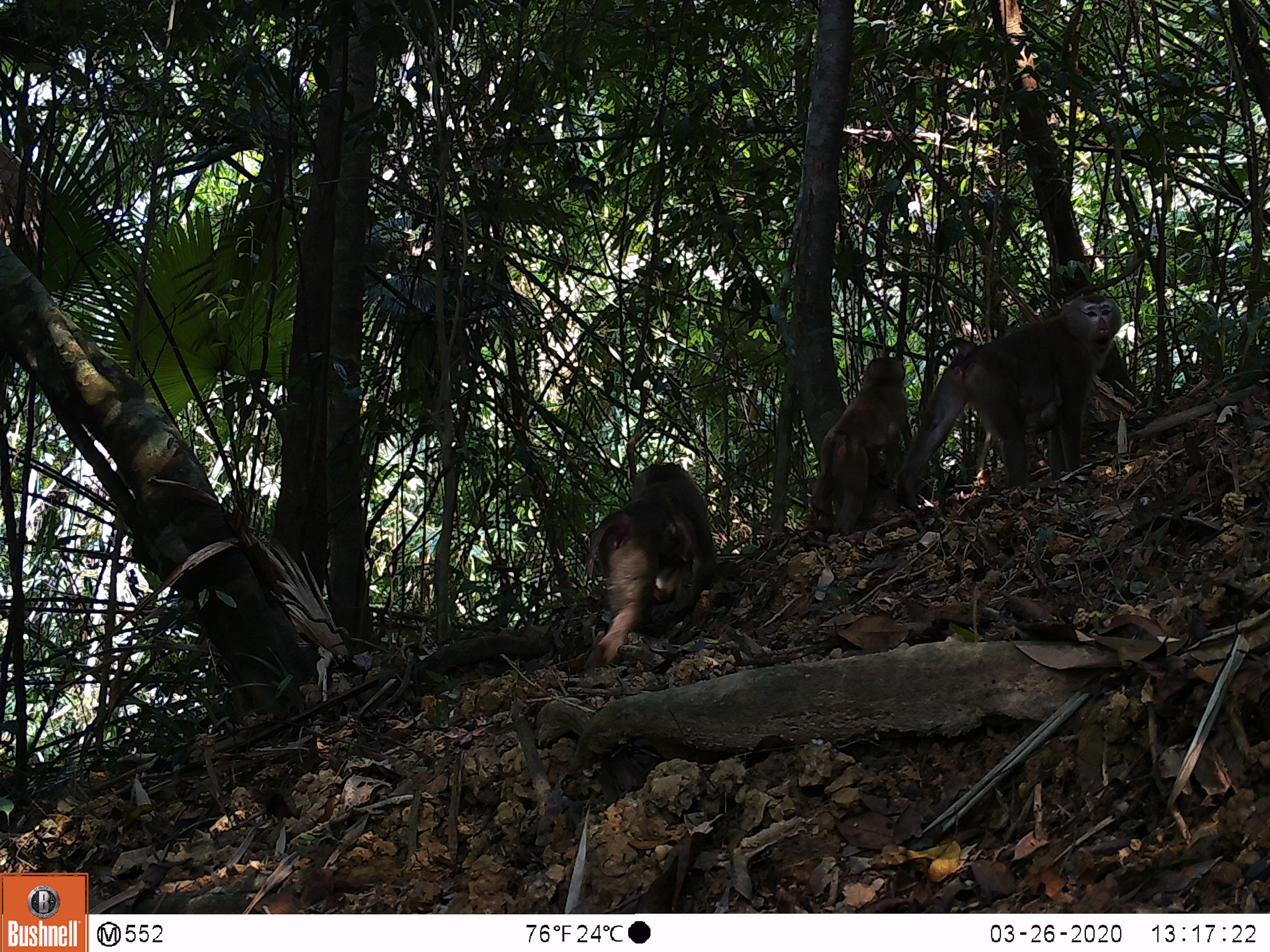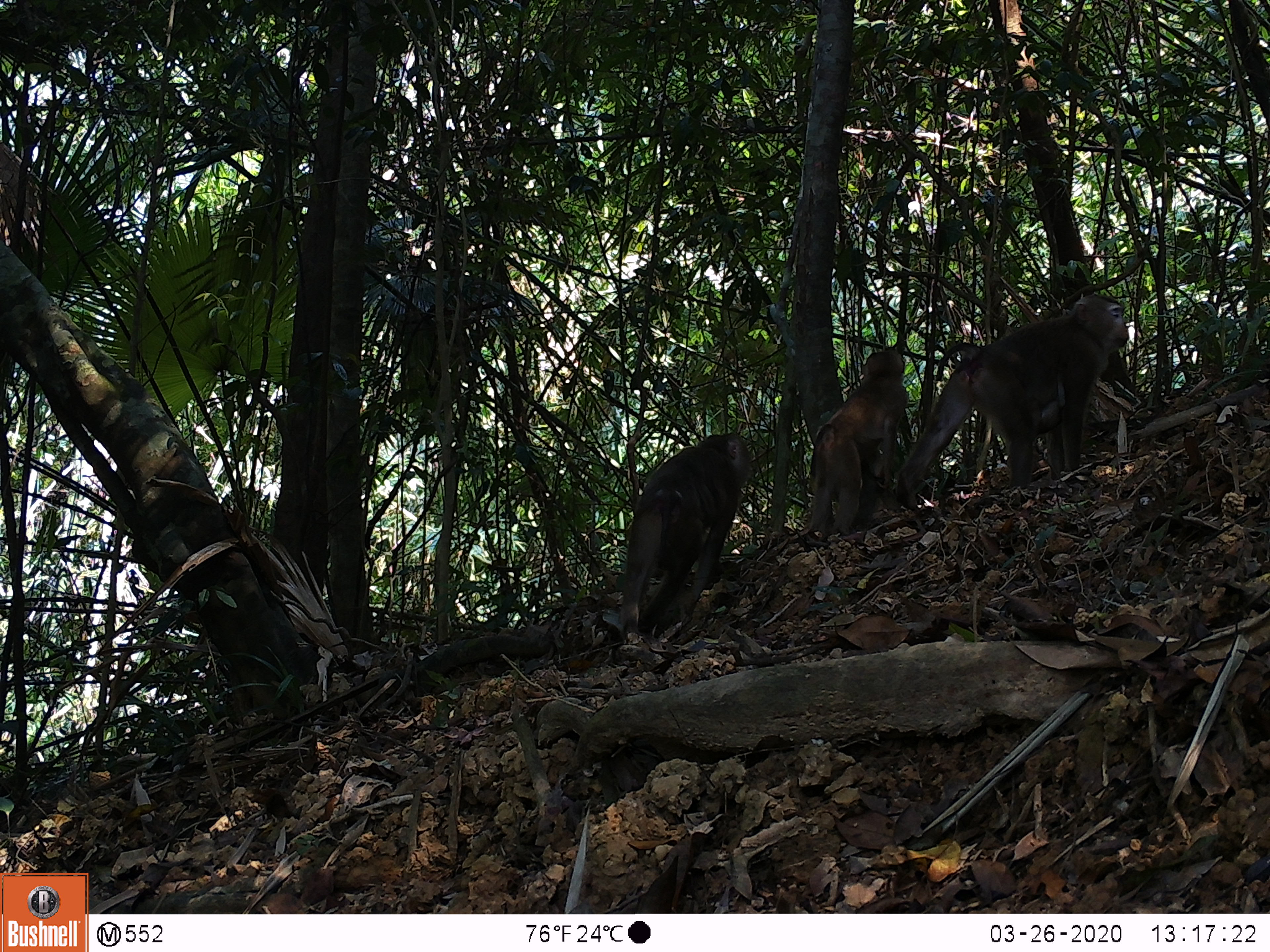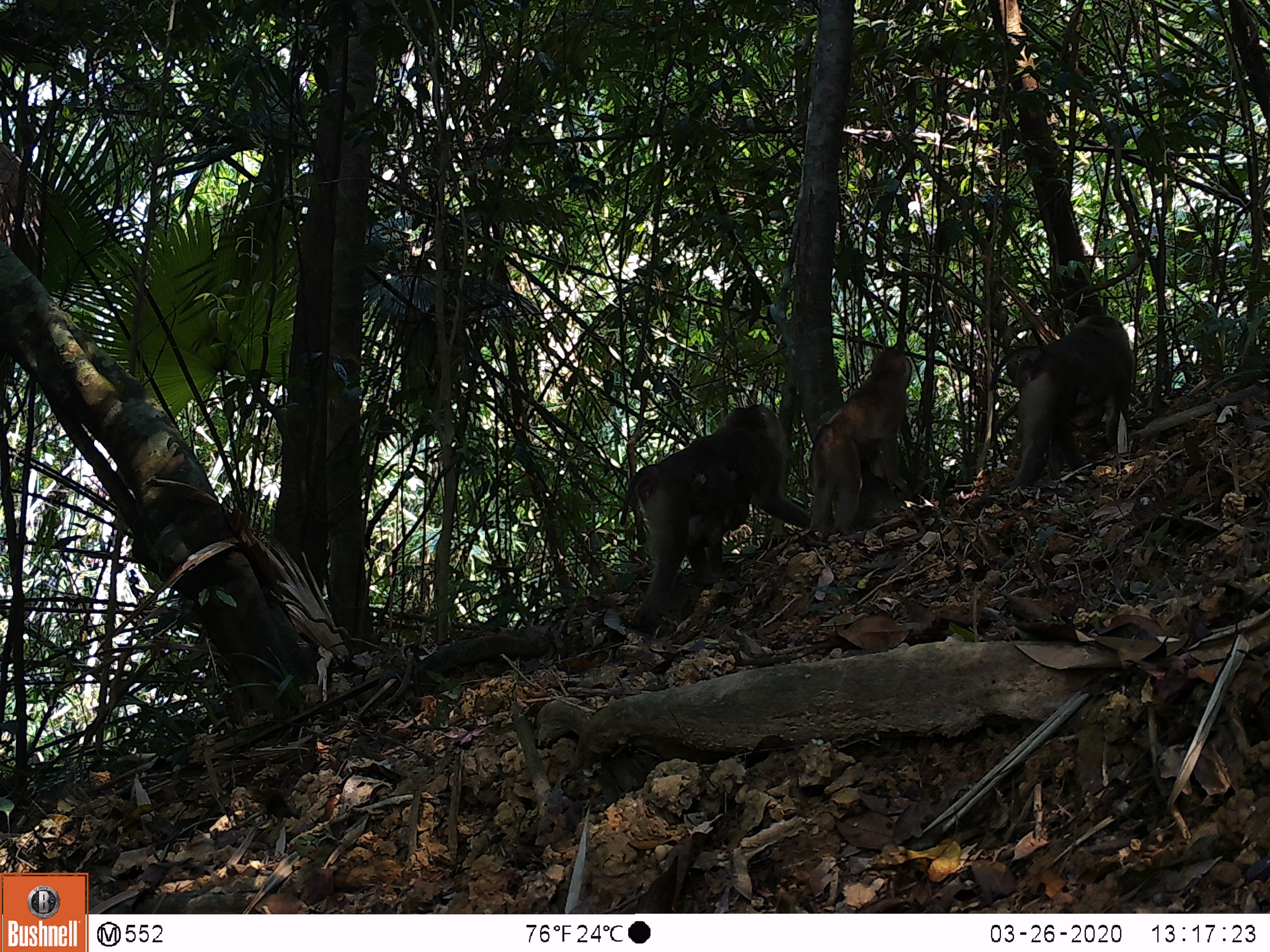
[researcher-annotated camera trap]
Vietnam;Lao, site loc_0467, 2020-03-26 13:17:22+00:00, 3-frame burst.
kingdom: Animalia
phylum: Chordata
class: Mammalia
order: Primates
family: Cercopithecidae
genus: Macaca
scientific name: Macaca nemestrina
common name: pig-tailed macaque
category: pig tailed macaque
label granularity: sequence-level